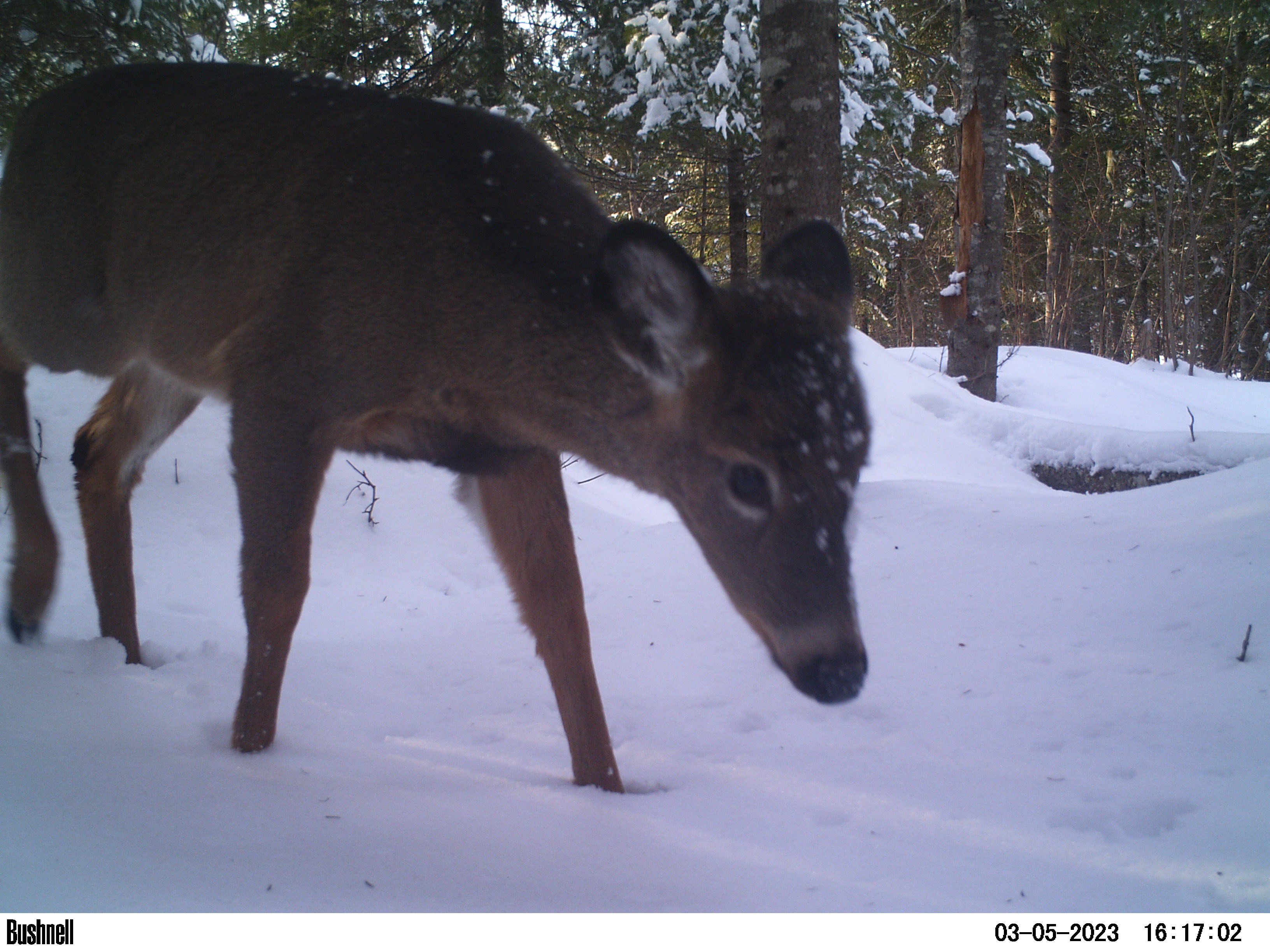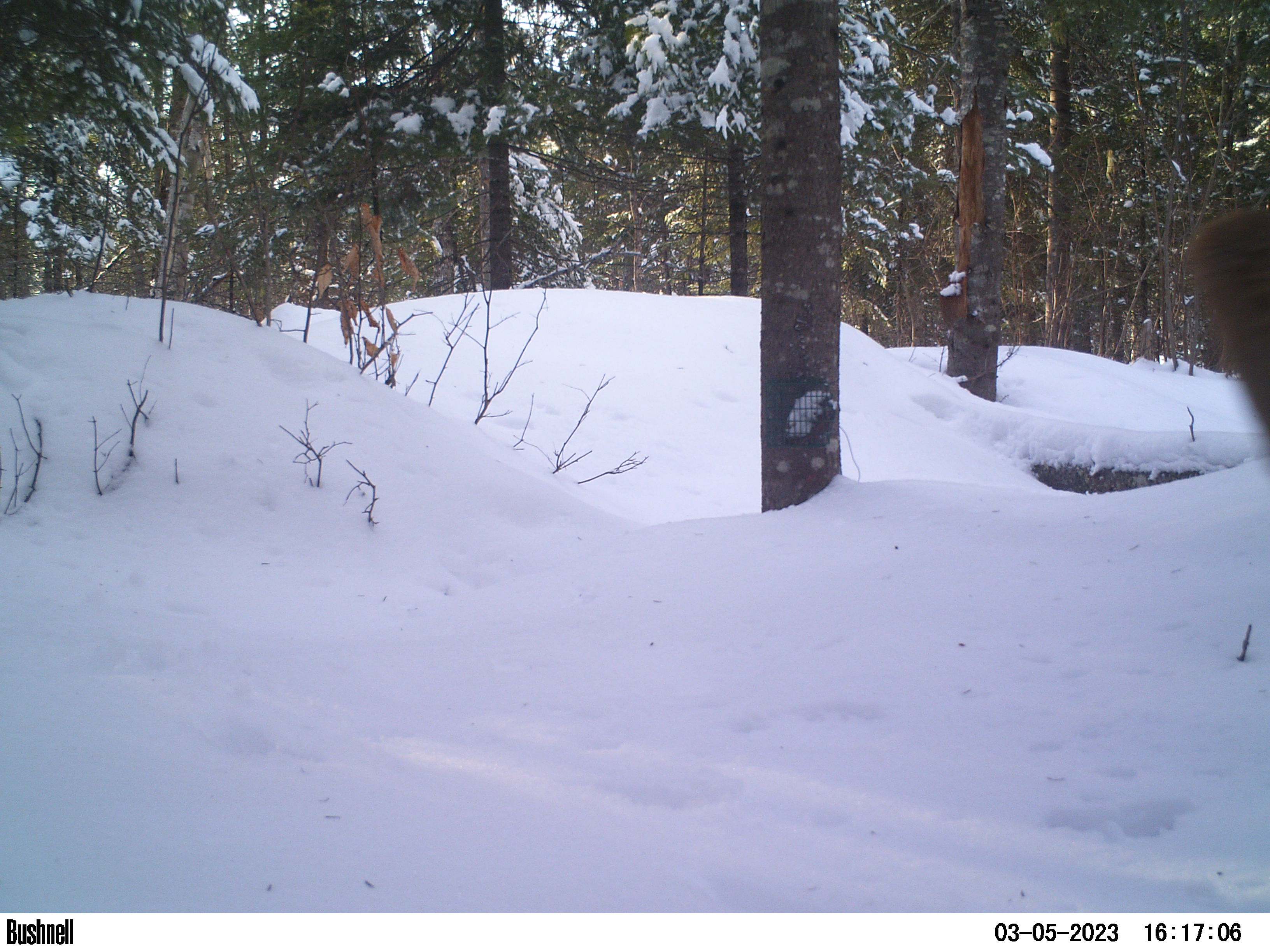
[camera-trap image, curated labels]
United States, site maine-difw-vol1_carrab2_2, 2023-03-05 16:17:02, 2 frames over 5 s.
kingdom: Animalia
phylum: Chordata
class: Mammalia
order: Artiodactyla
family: Cervidae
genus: Odocoileus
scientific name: Odocoileus virginianus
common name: white-tailed deer